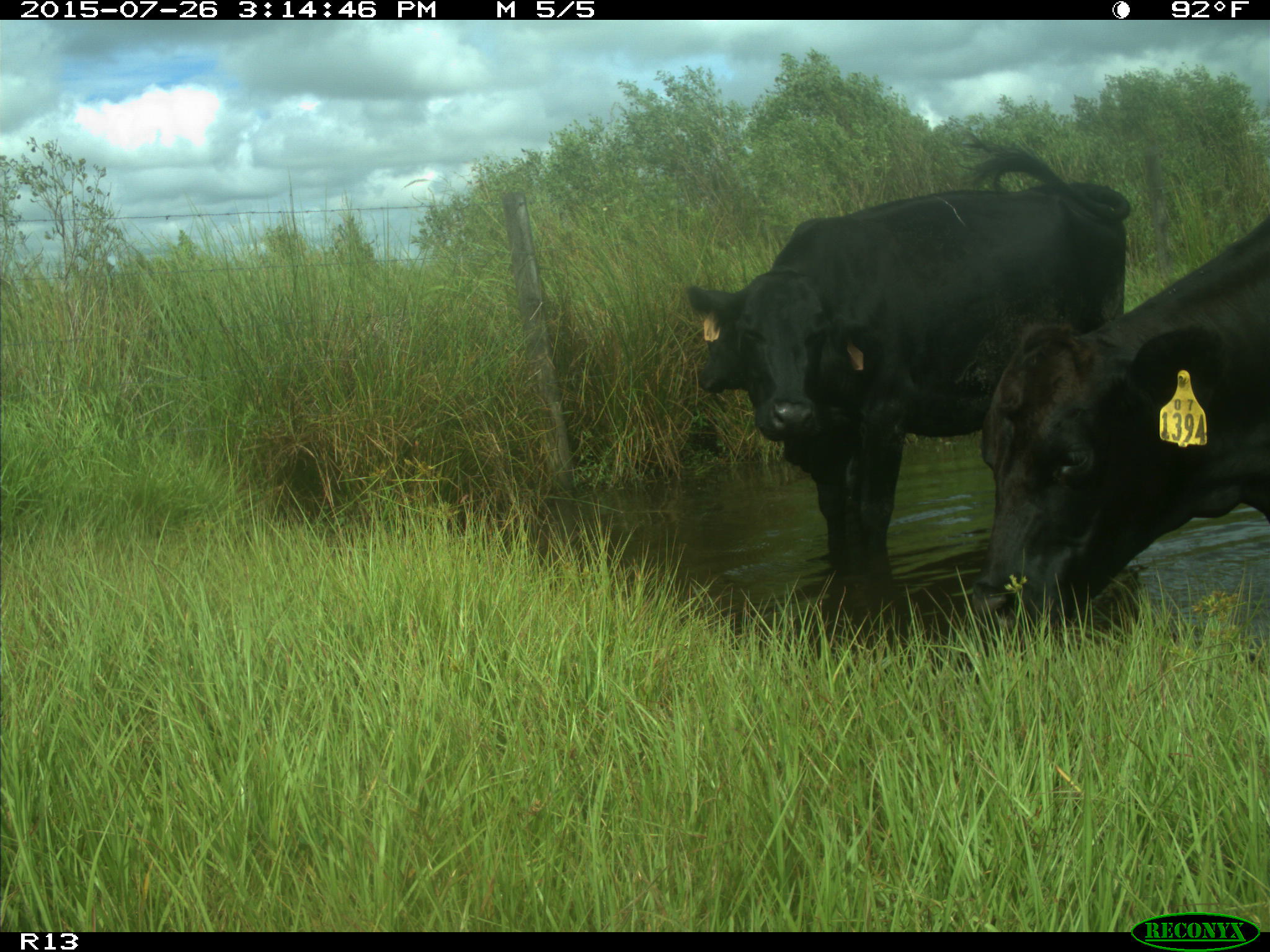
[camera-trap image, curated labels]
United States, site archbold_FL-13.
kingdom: Animalia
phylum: Chordata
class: Mammalia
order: Artiodactyla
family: Bovidae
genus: Bos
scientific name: Bos taurus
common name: domestic cow